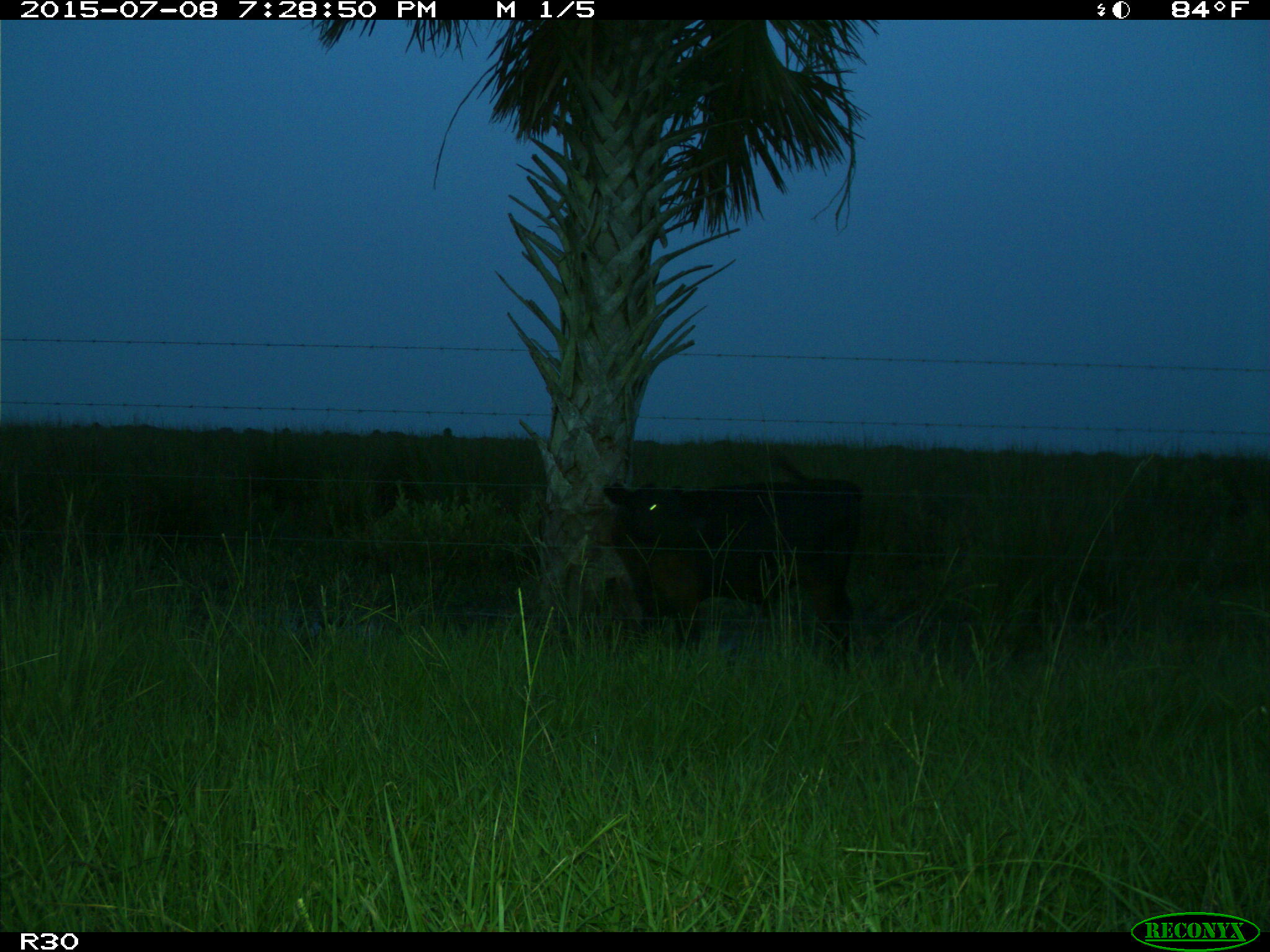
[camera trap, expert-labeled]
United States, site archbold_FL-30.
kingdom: Animalia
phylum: Chordata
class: Mammalia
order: Artiodactyla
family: Bovidae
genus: Bos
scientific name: Bos taurus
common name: domestic cow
Bos taurus (domestic cow).